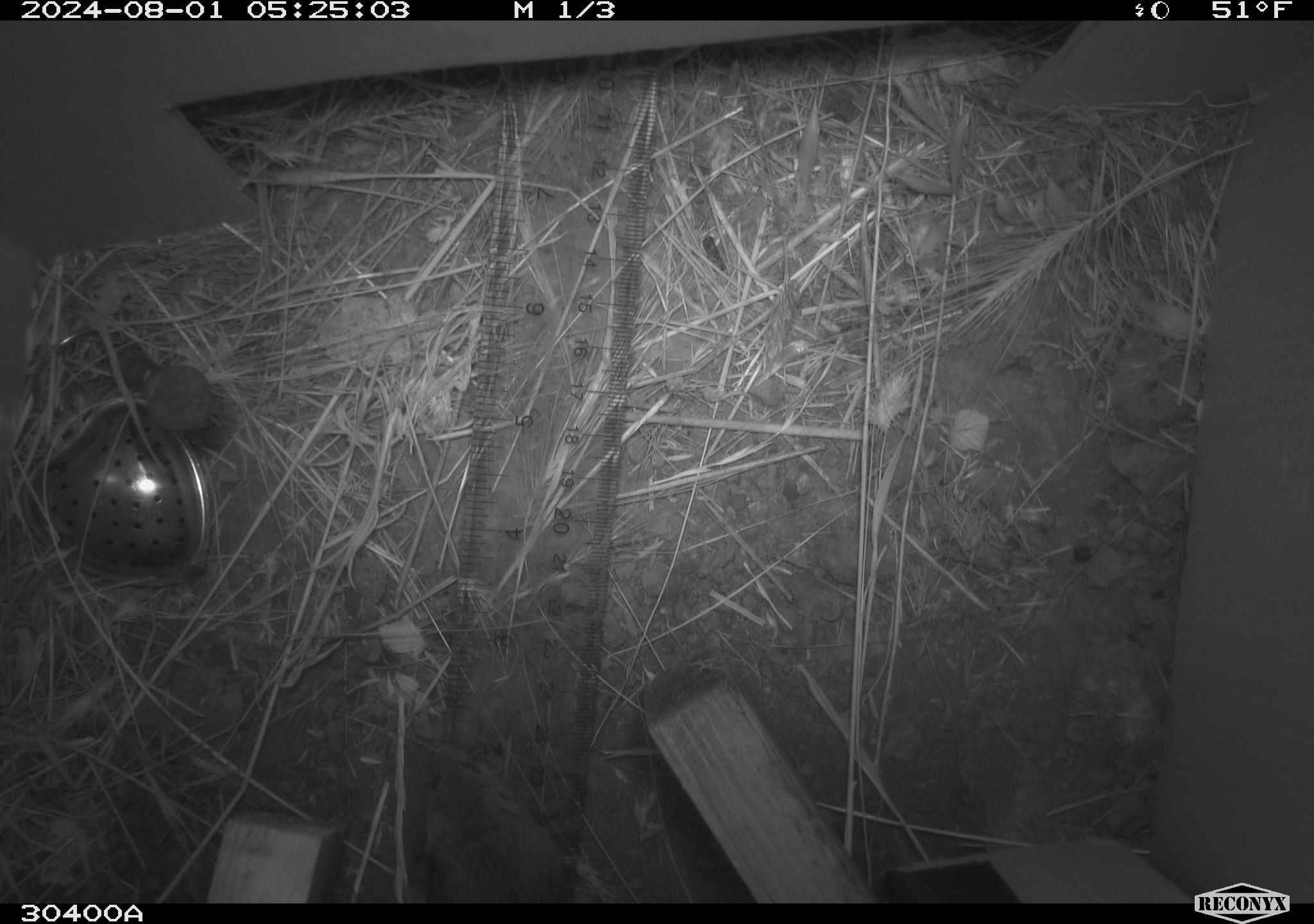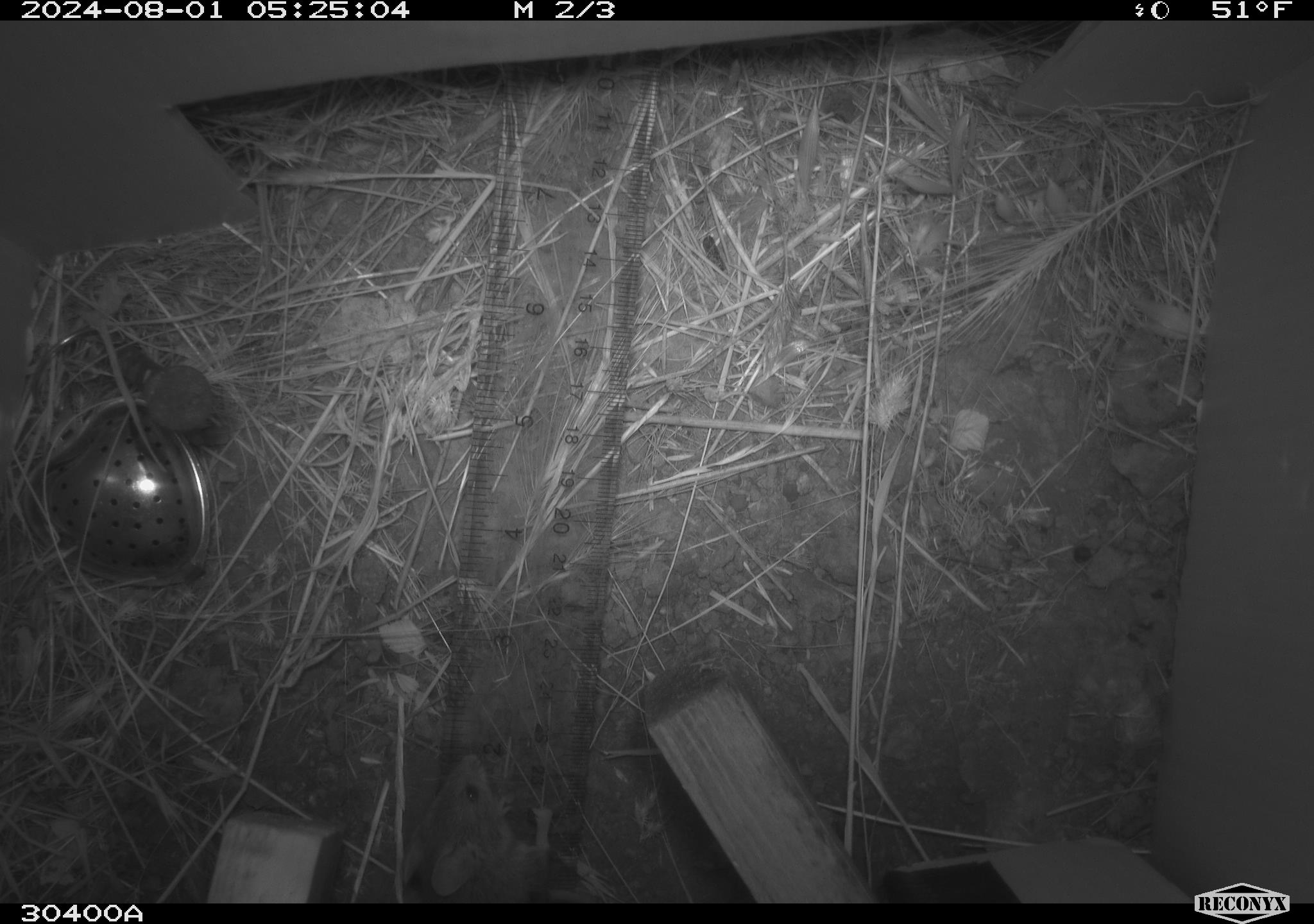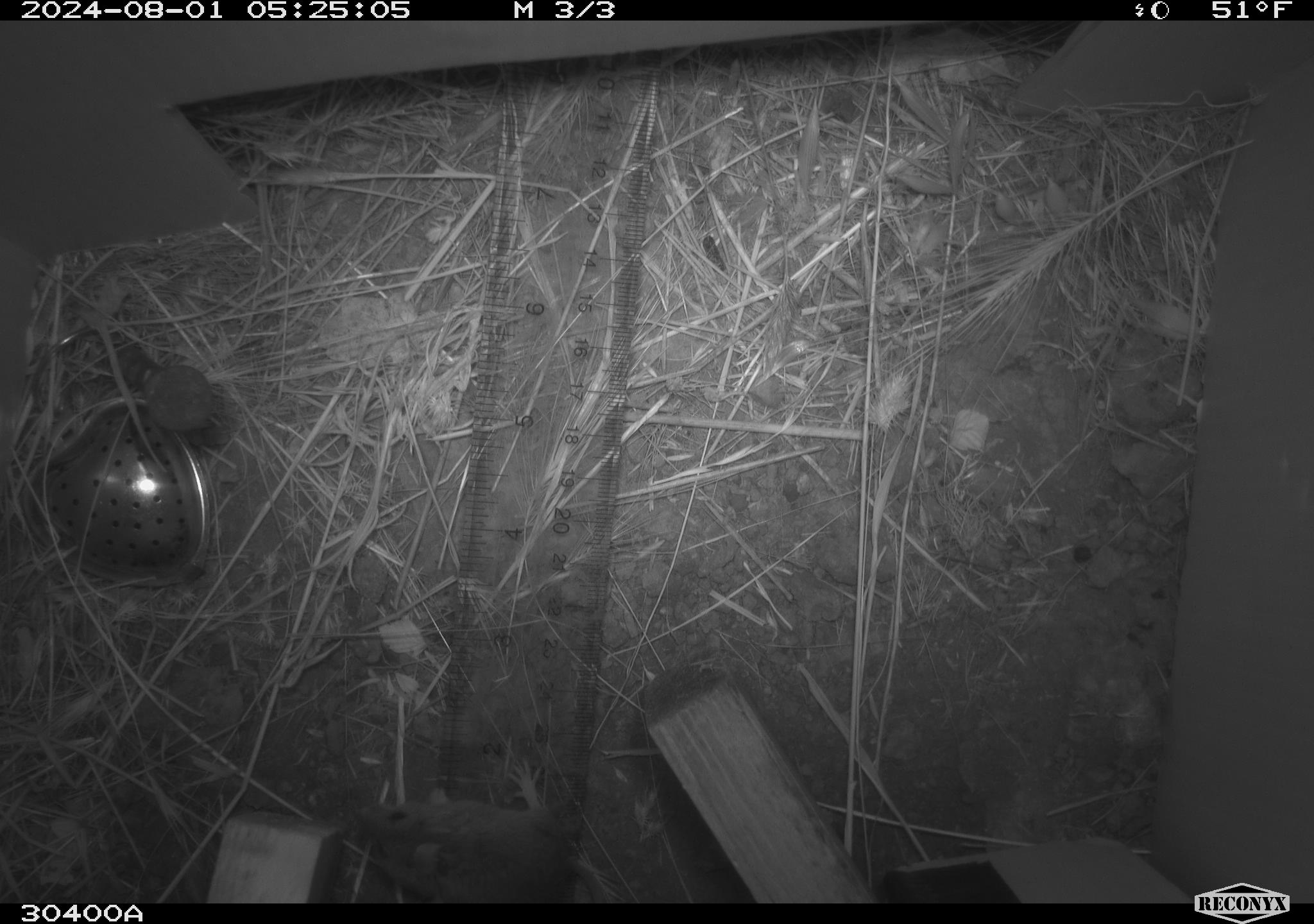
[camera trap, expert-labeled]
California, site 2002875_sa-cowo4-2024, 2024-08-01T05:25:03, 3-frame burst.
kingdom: Animalia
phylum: Chordata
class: Mammalia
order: Rodentia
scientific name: Rodentia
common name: mouse species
Mouse species (Rodentia).